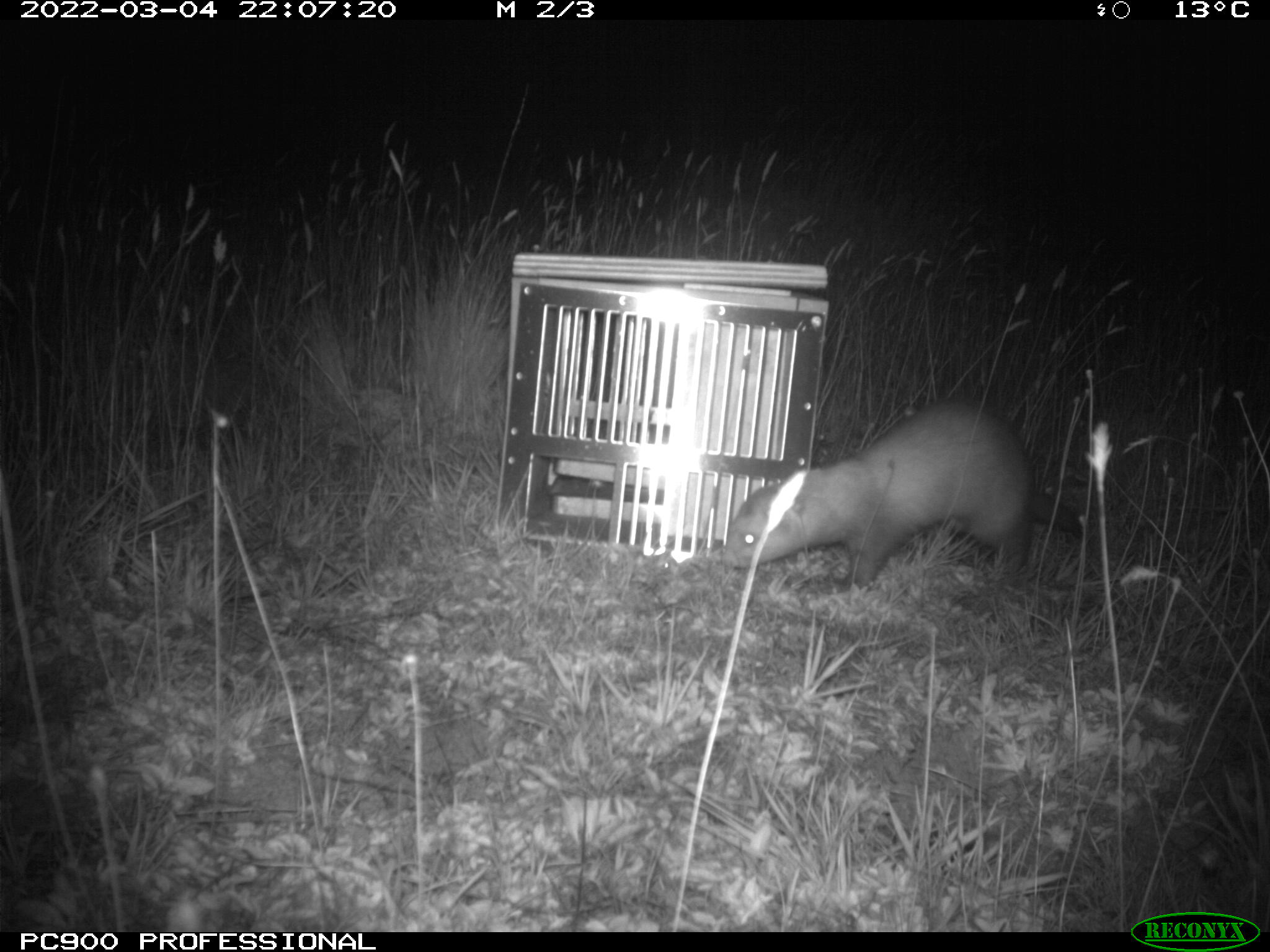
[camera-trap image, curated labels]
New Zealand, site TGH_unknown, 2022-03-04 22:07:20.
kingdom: Animalia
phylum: Chordata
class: Mammalia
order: Carnivora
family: Mustelidae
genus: Mustela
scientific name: Mustela furo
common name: ferret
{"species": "ferret (Mustela furo)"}